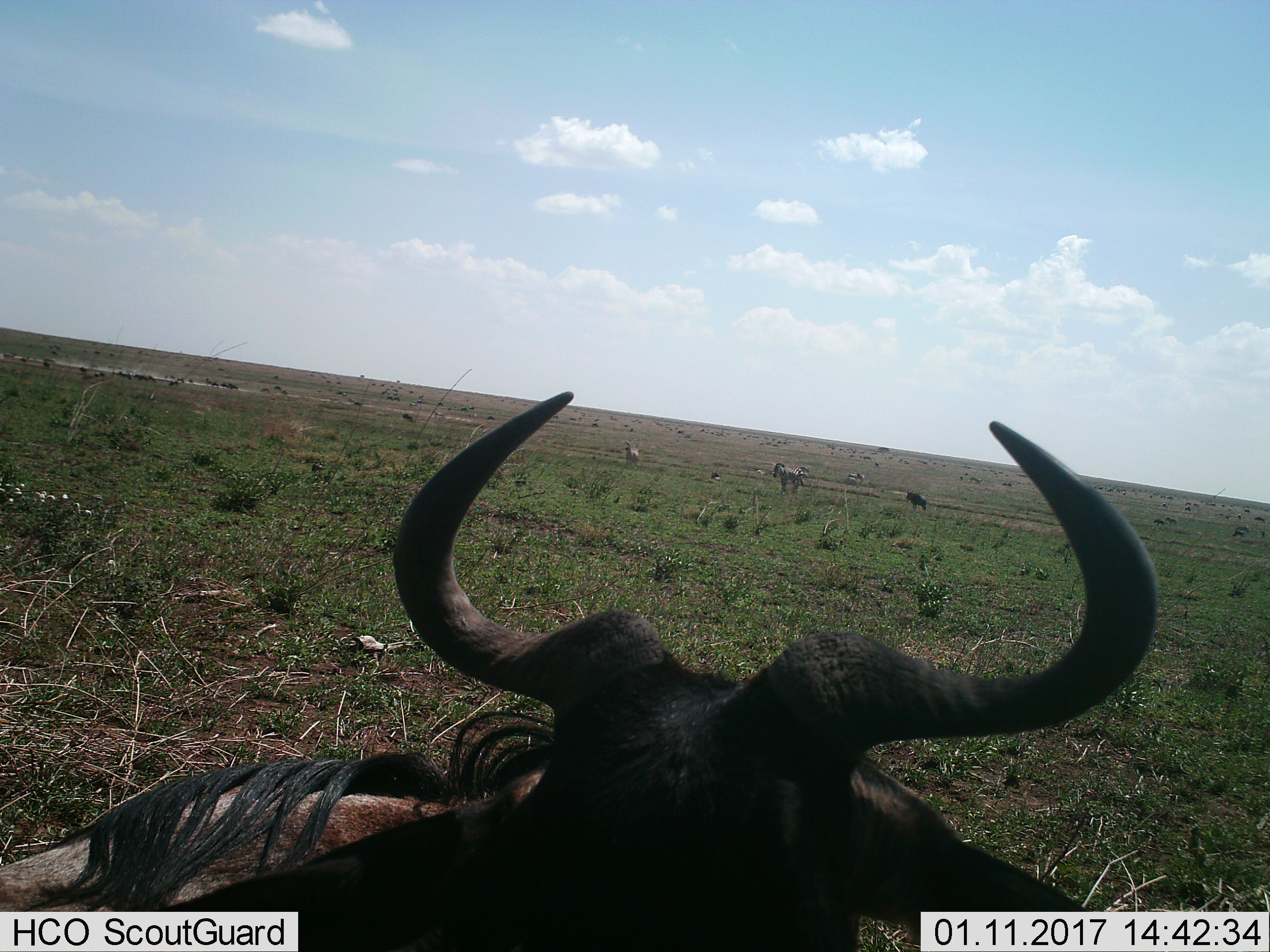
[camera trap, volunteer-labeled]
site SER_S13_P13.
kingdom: Animalia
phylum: Chordata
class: Mammalia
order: Artiodactyla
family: Bovidae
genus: Connochaetes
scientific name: Connochaetes taurinus taurinus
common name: blue wildebeest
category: wildebeestblue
Wildebeestblue (blue wildebeest) (Connochaetes taurinus taurinus), count 2. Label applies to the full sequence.